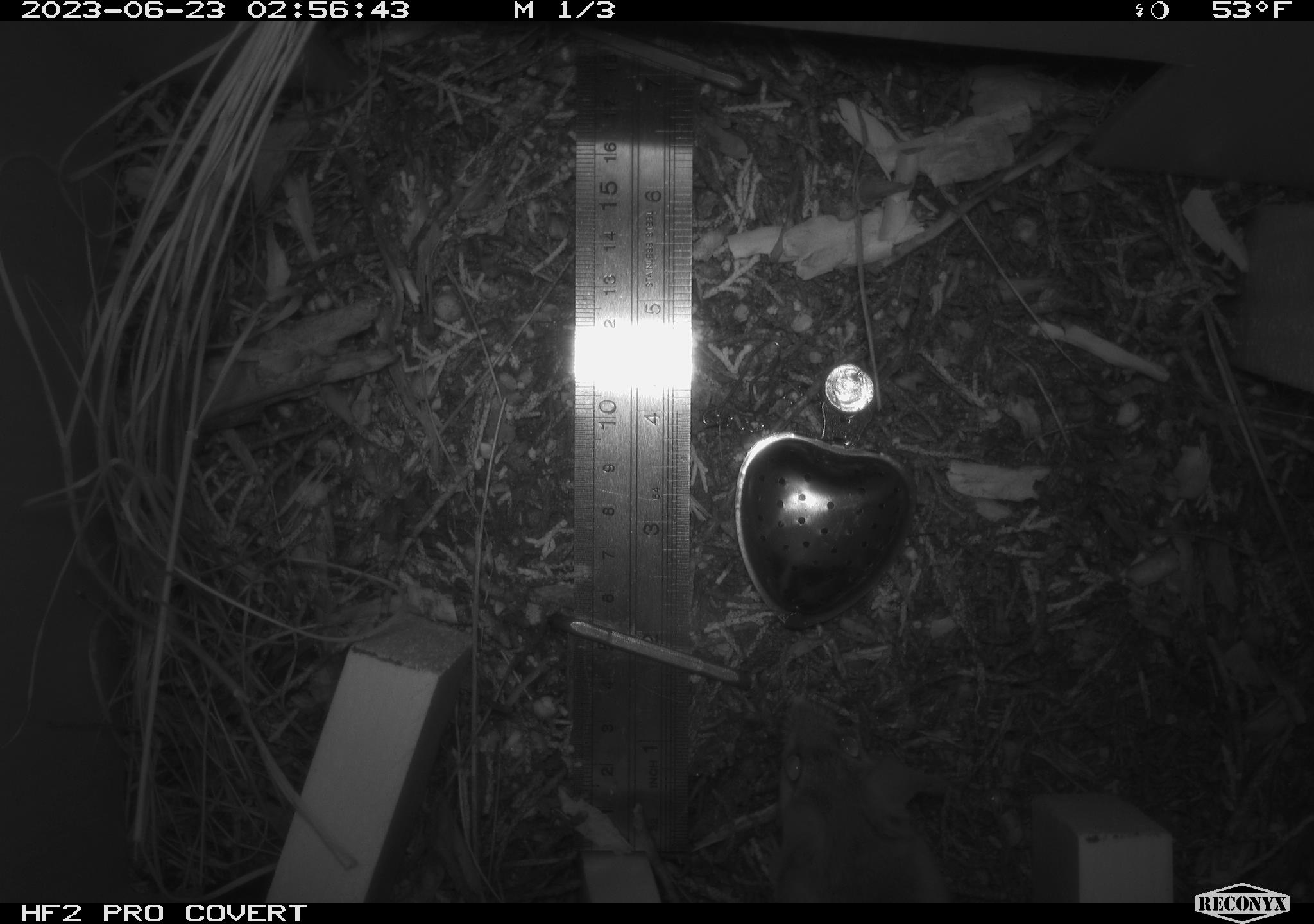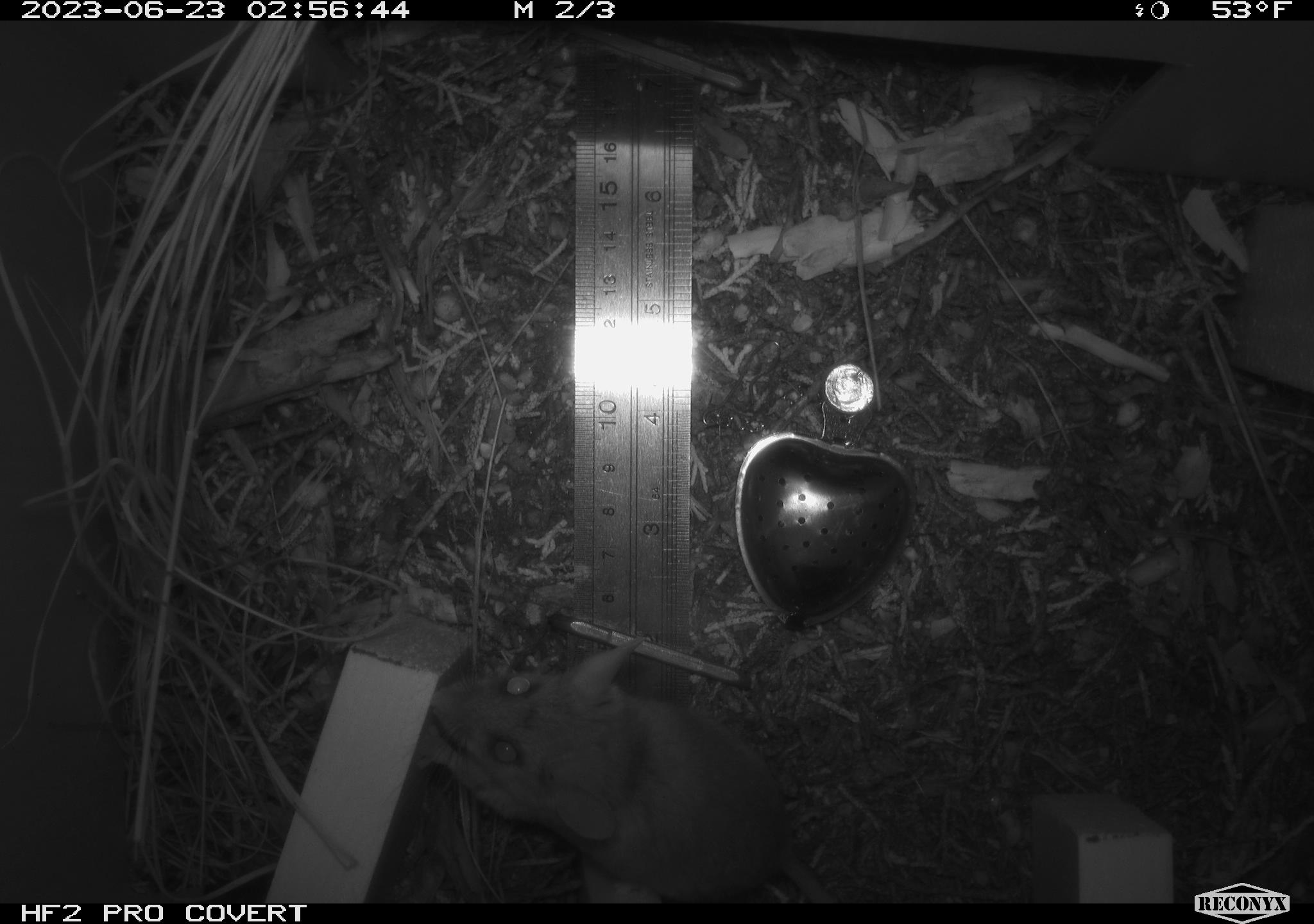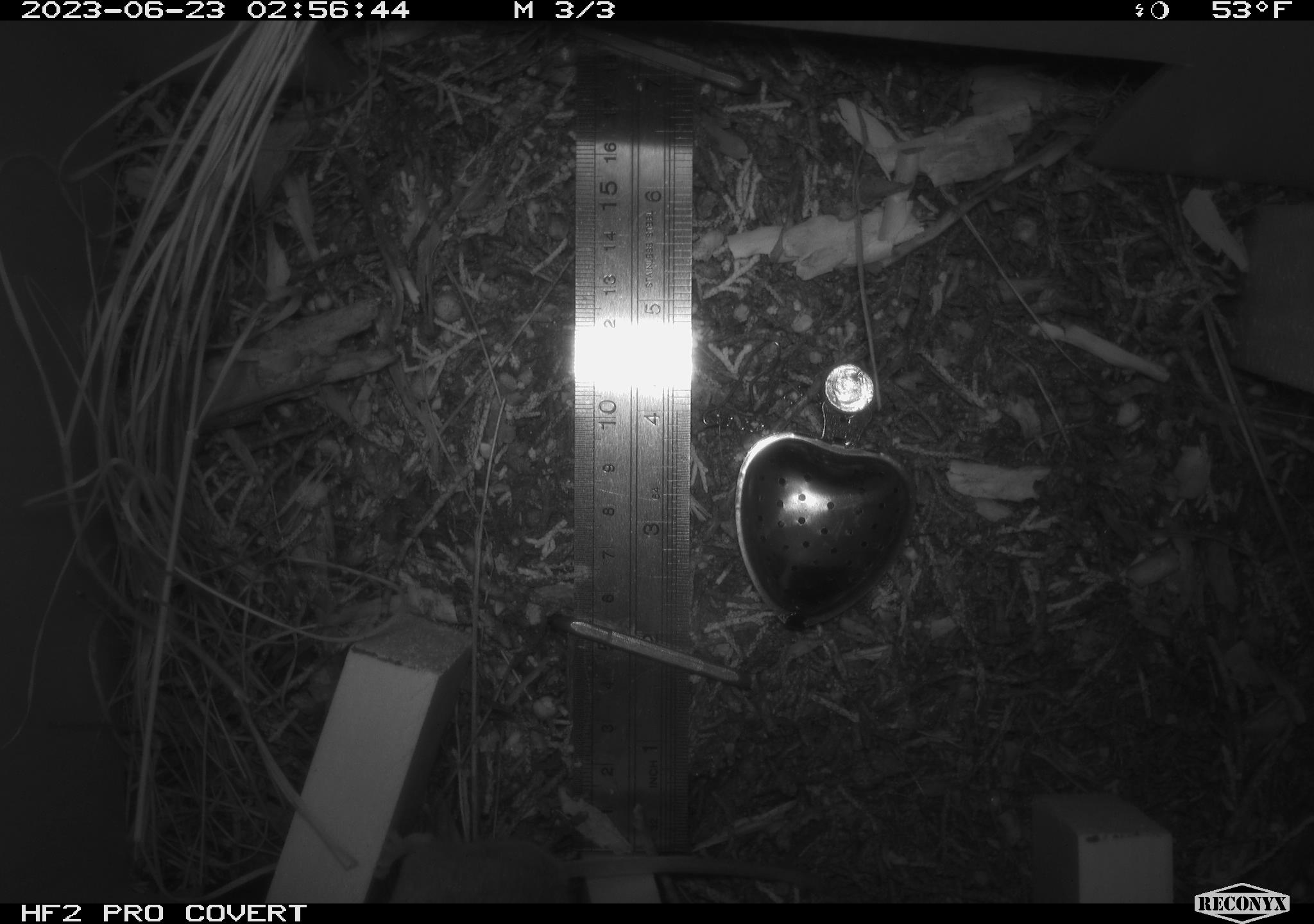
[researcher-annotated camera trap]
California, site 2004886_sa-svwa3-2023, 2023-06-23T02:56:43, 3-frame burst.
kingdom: Animalia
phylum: Chordata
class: Mammalia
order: Rodentia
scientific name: Rodentia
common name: mouse species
Mouse species (Rodentia).